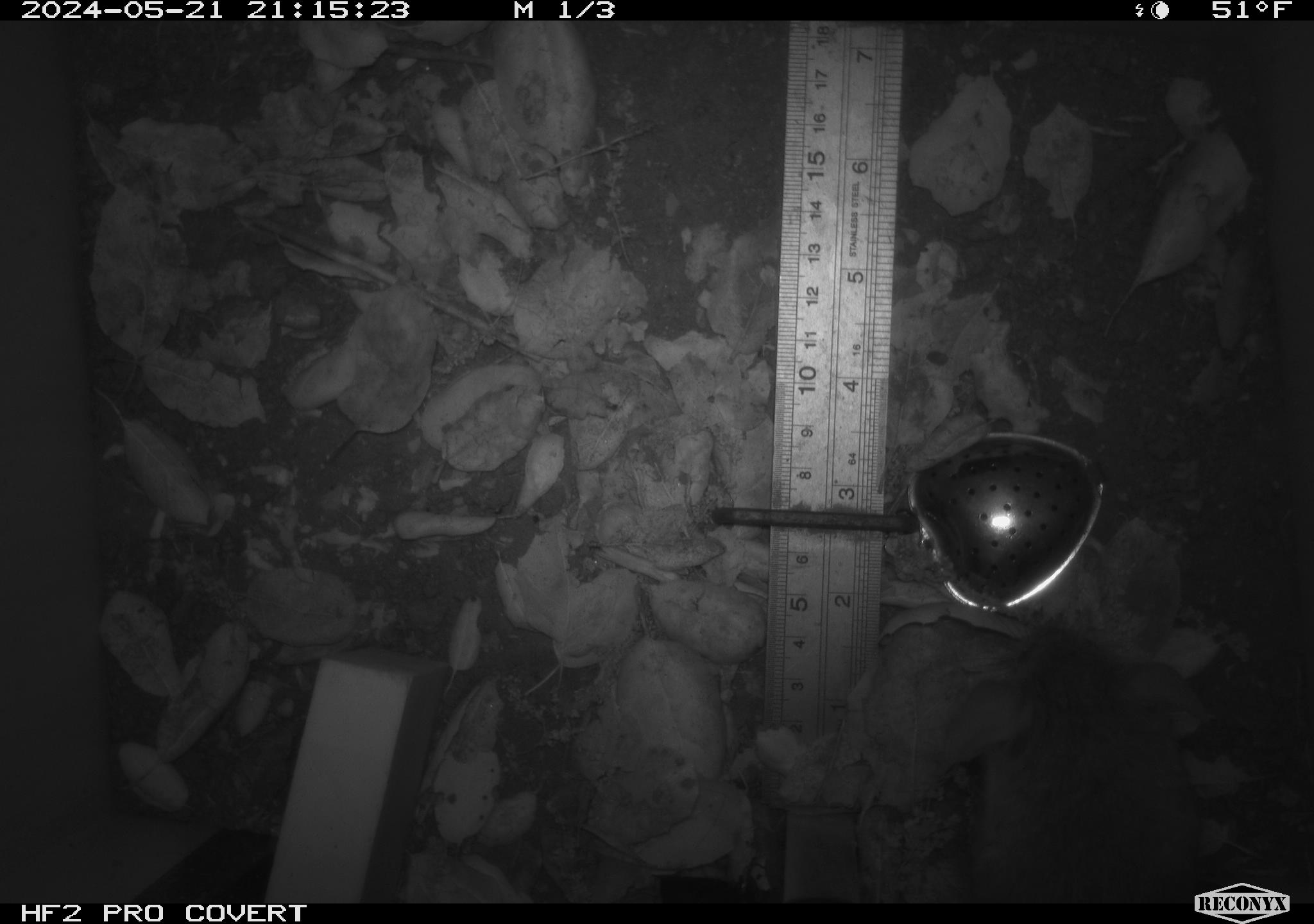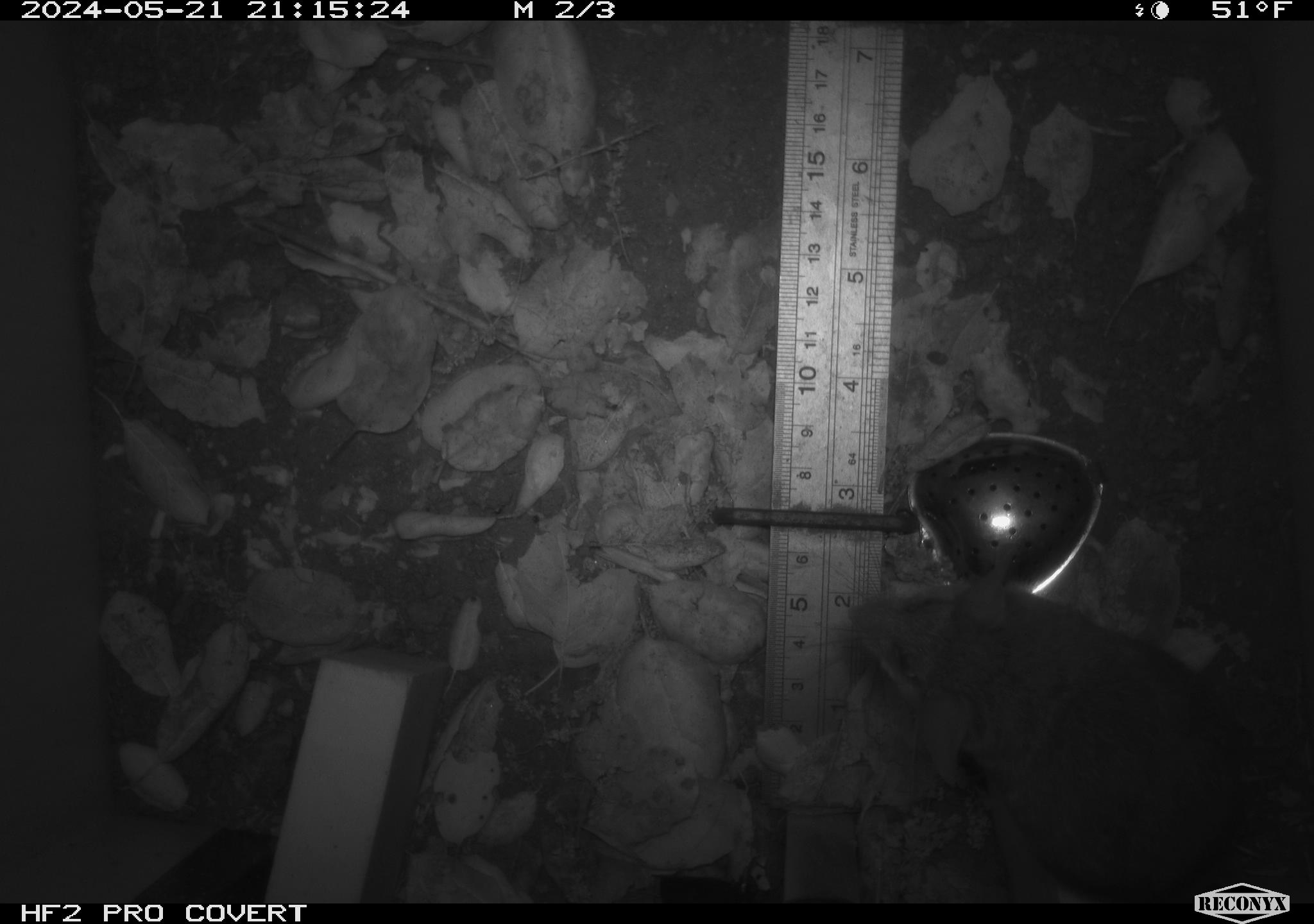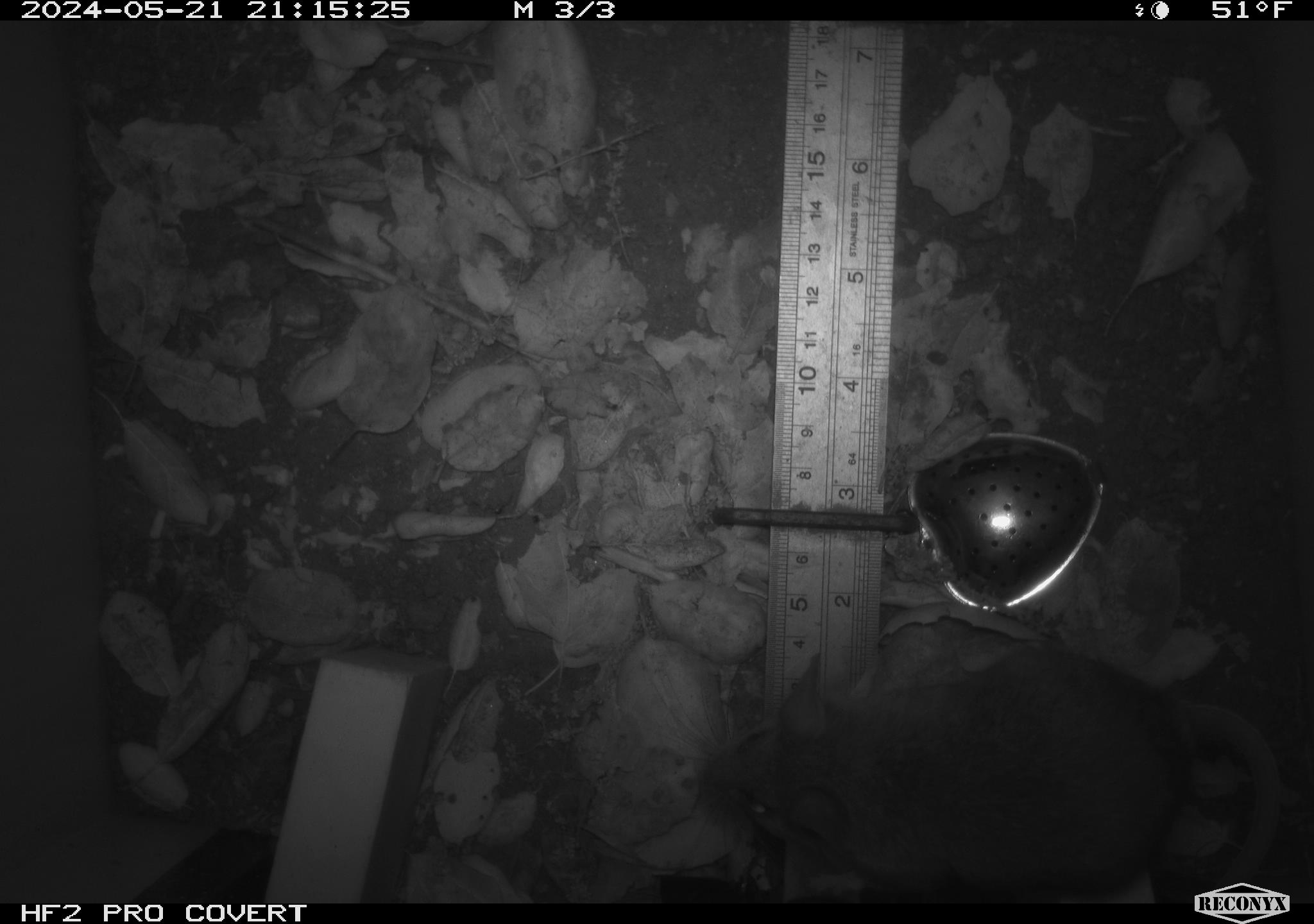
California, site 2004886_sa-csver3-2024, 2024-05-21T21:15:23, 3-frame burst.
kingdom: Animalia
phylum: Chordata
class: Mammalia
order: Rodentia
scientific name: Rodentia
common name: rodent